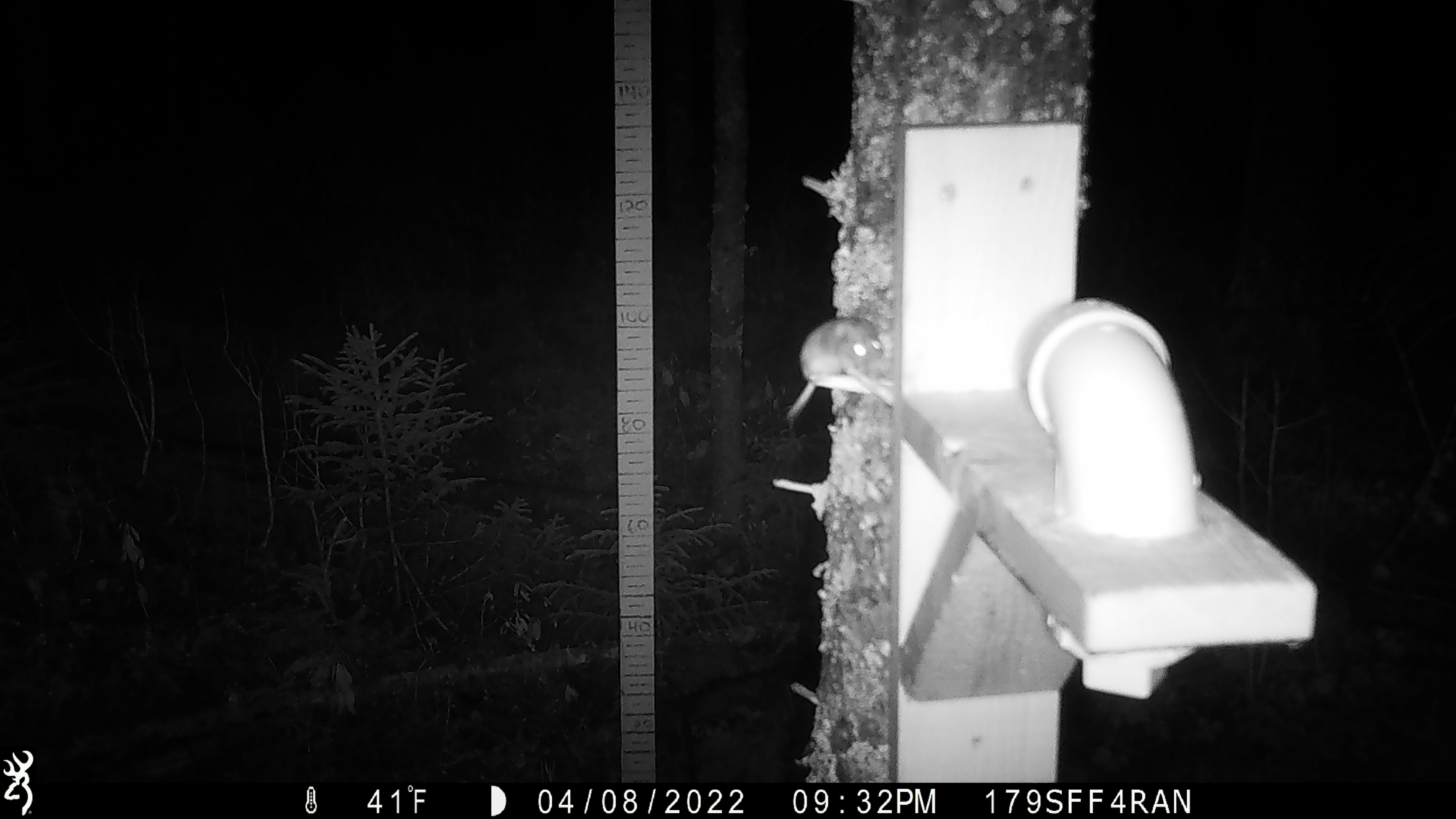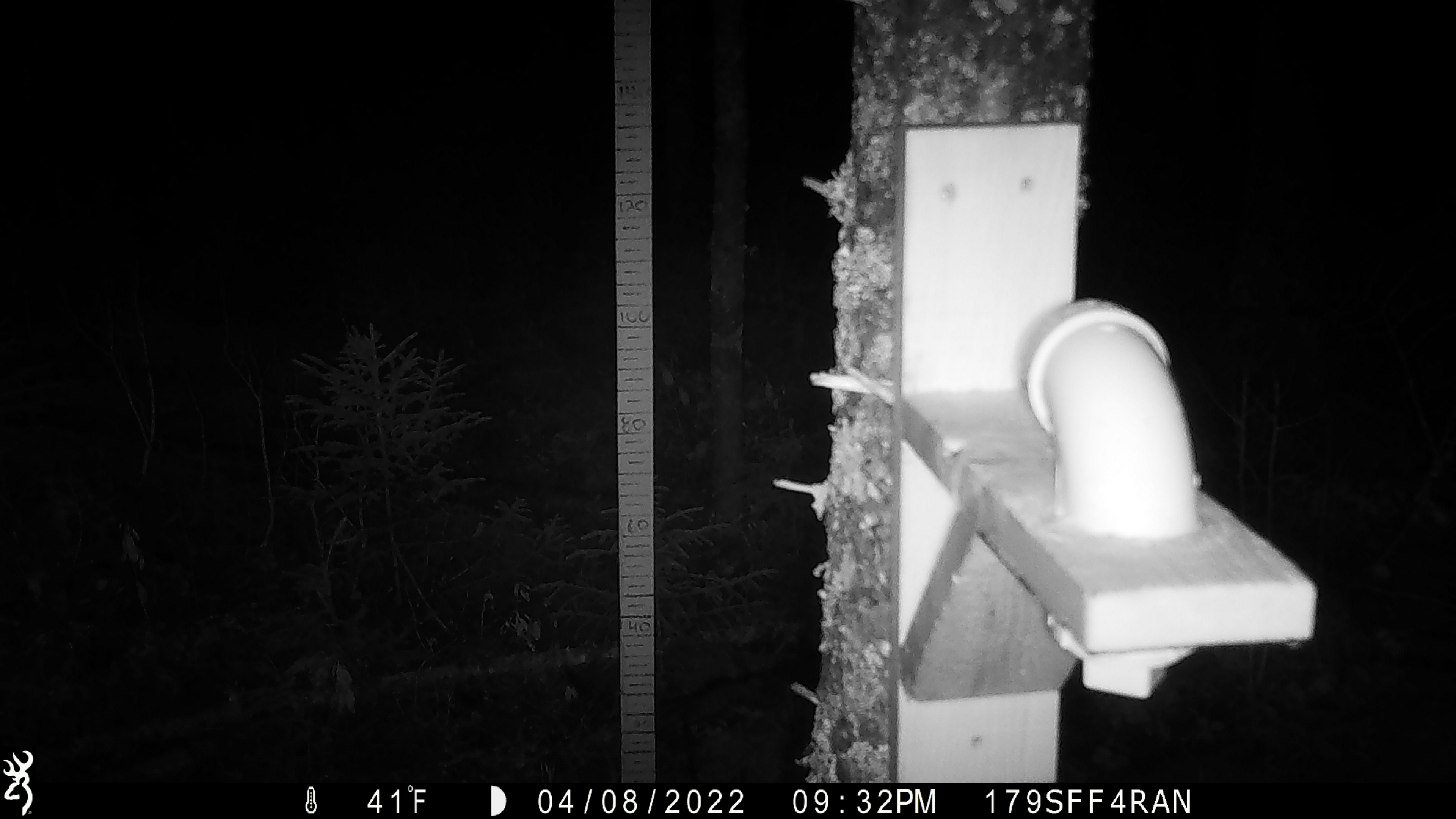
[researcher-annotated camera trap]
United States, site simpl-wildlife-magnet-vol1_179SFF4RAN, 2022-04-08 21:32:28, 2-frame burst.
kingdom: Animalia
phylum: Chordata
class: Mammalia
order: Rodentia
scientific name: Rodentia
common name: mouse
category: mouse sp.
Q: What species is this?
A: Mouse sp. (mouse) (Rodentia).